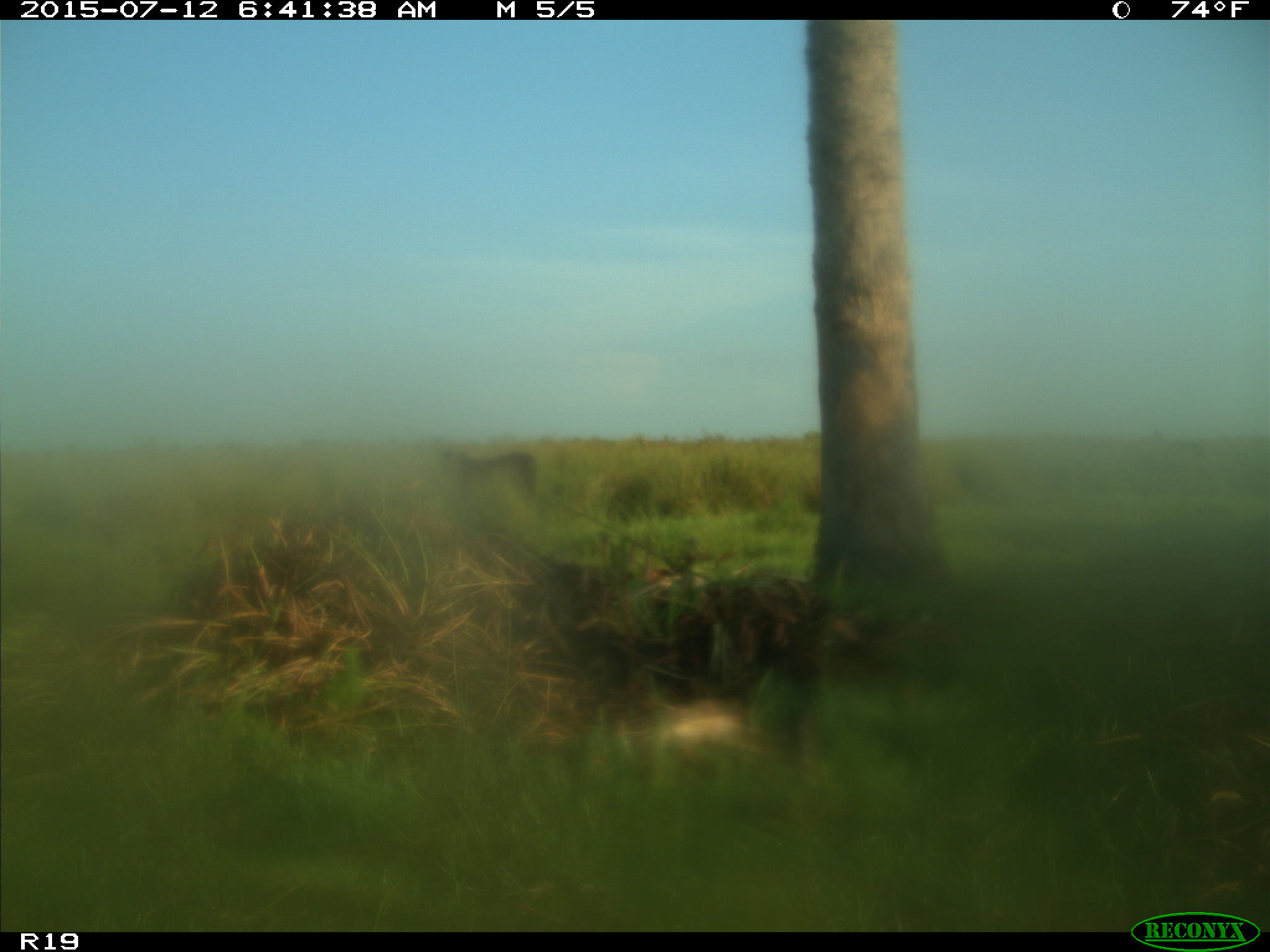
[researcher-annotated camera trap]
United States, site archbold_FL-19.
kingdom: Animalia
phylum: Chordata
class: Mammalia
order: Artiodactyla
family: Bovidae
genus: Bos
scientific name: Bos taurus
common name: domestic cow